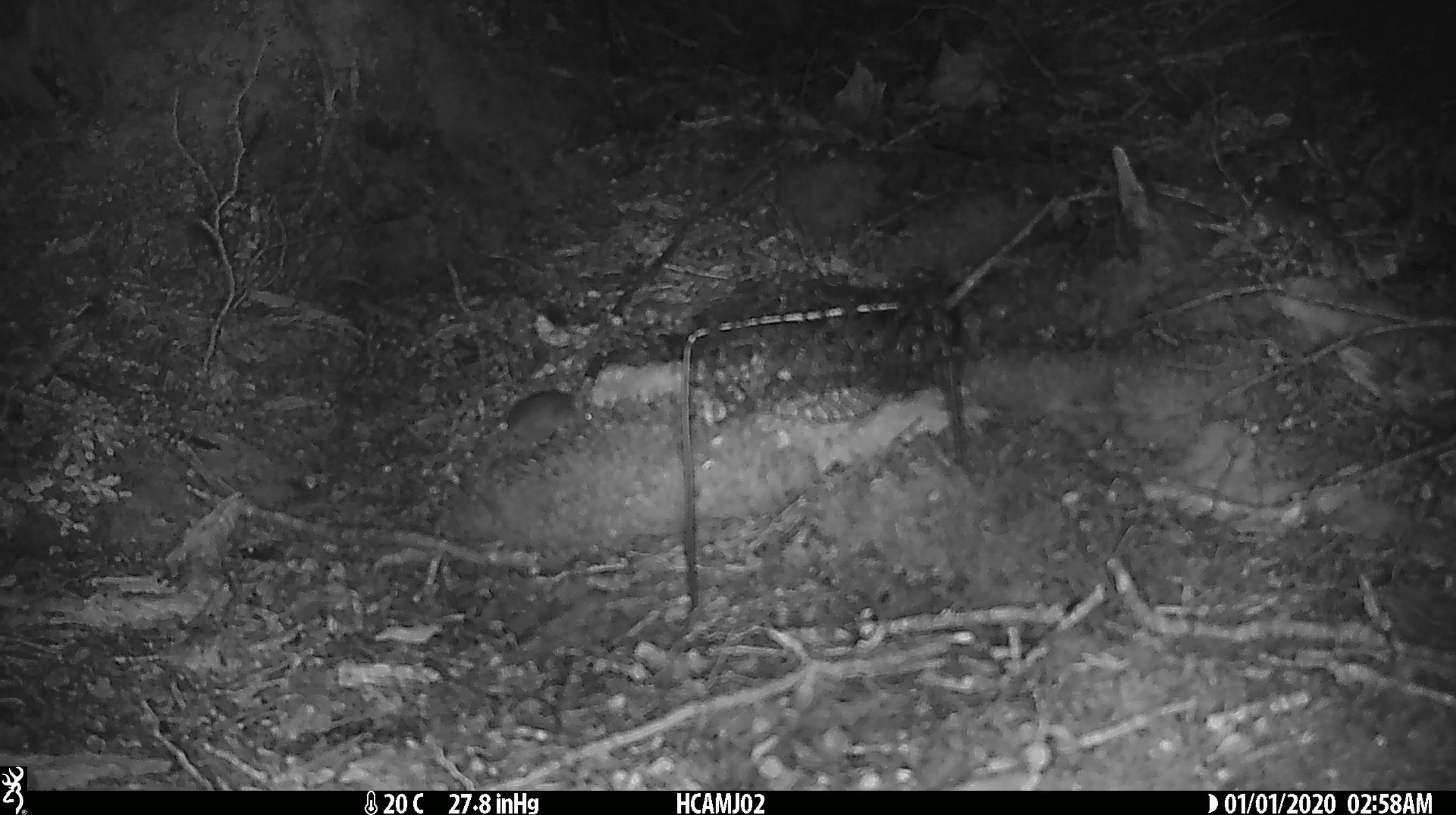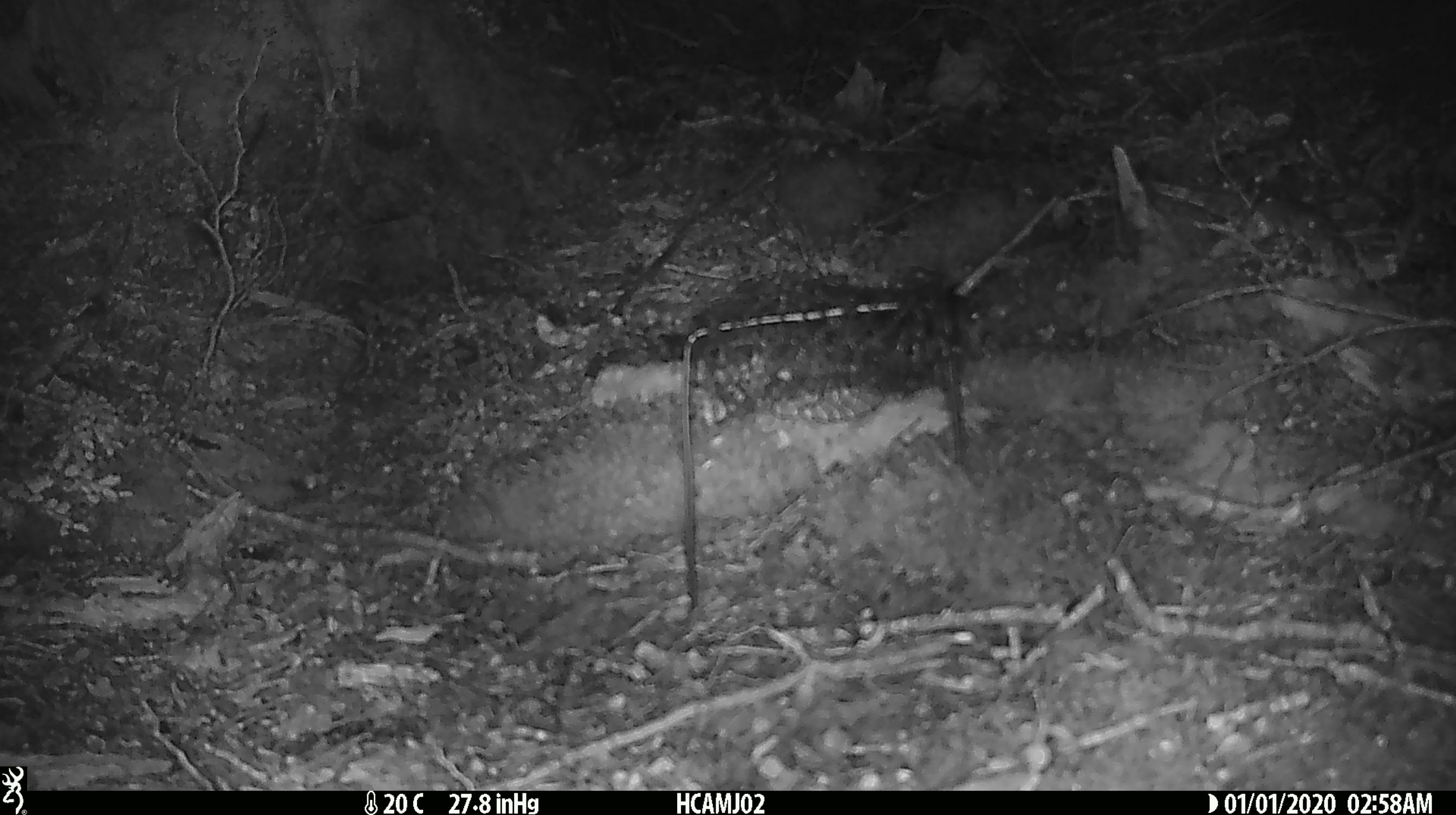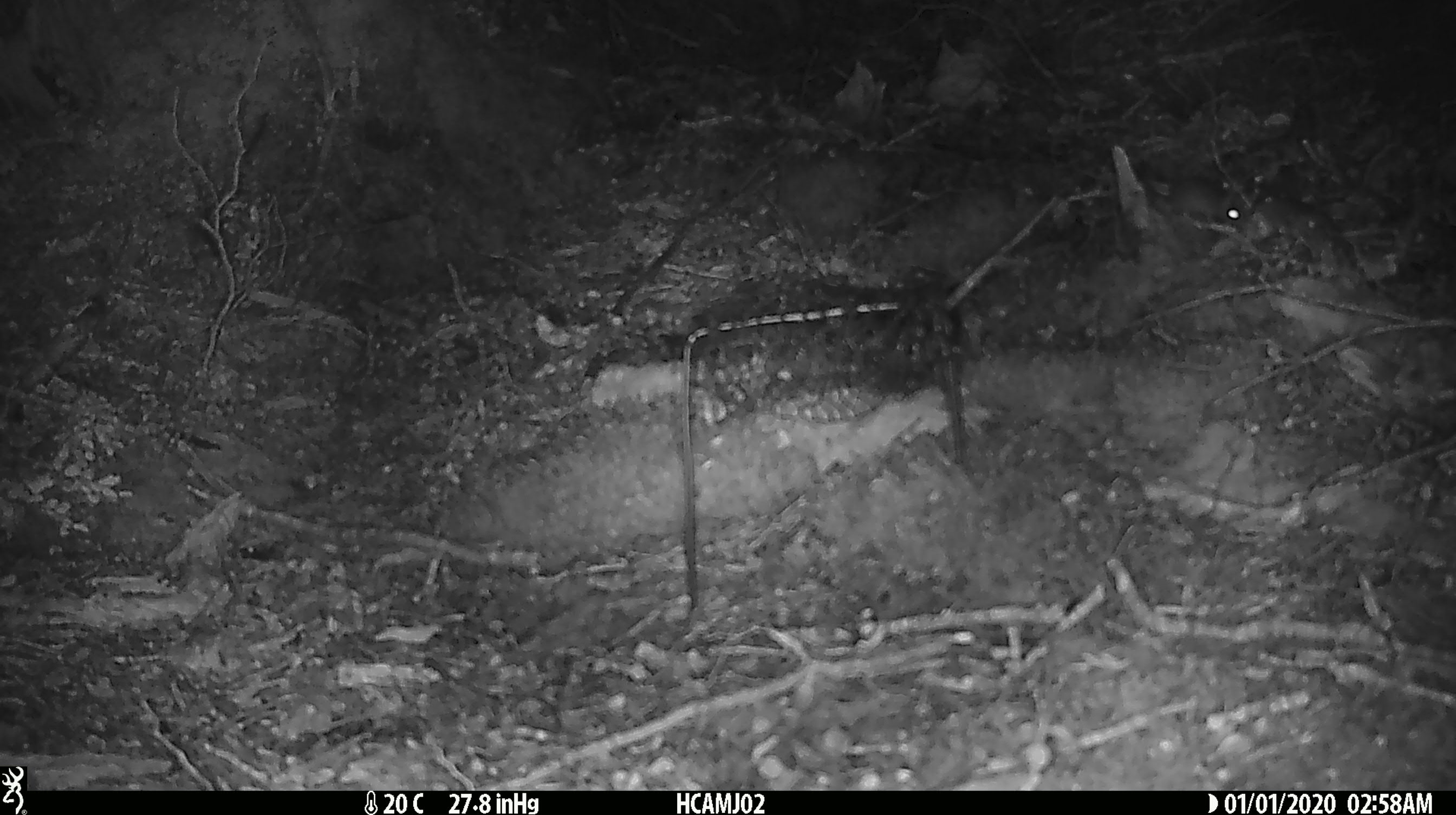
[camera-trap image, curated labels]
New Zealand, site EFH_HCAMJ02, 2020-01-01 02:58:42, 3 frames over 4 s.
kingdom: Animalia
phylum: Chordata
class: Mammalia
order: Rodentia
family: Muridae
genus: Mus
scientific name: Mus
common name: mouse